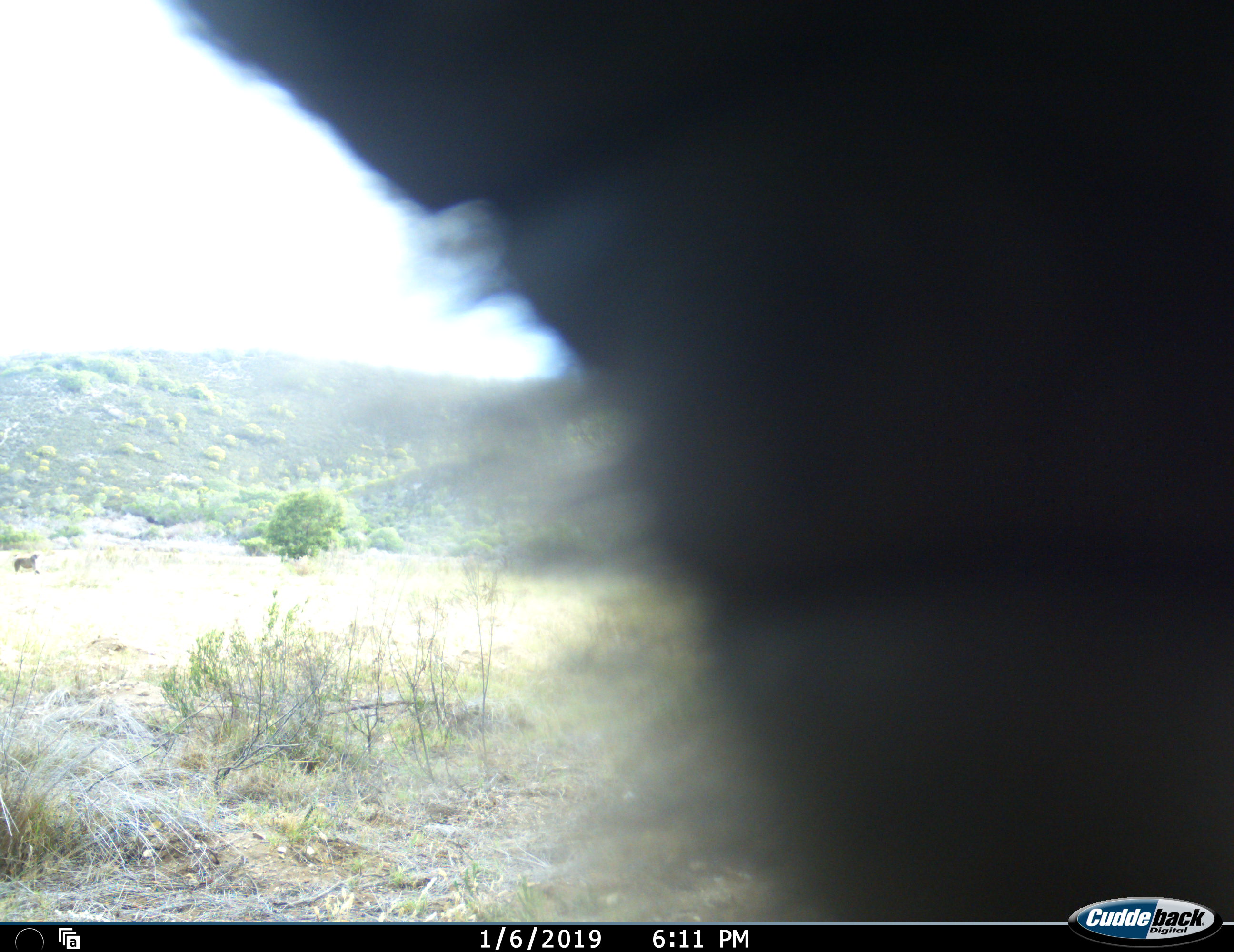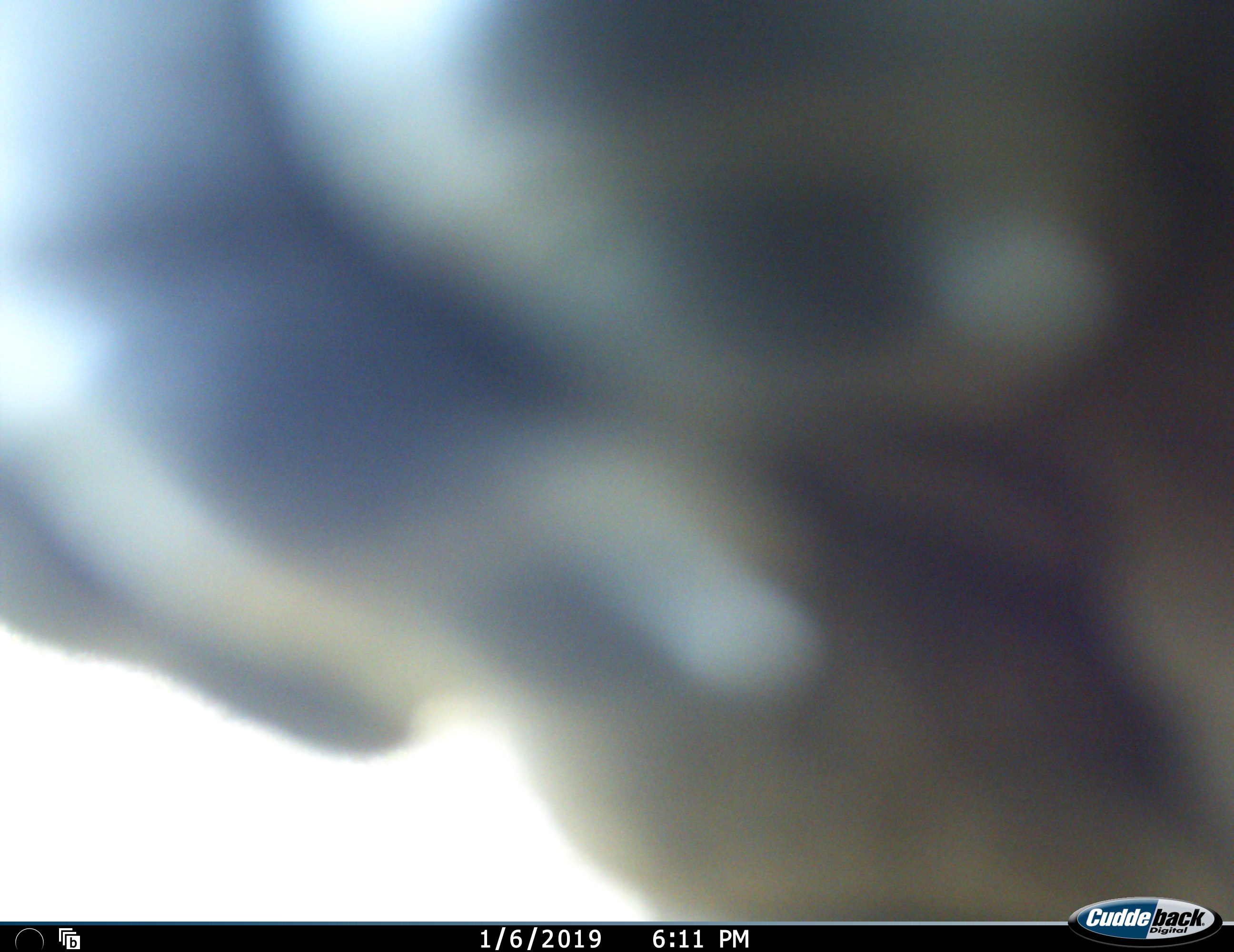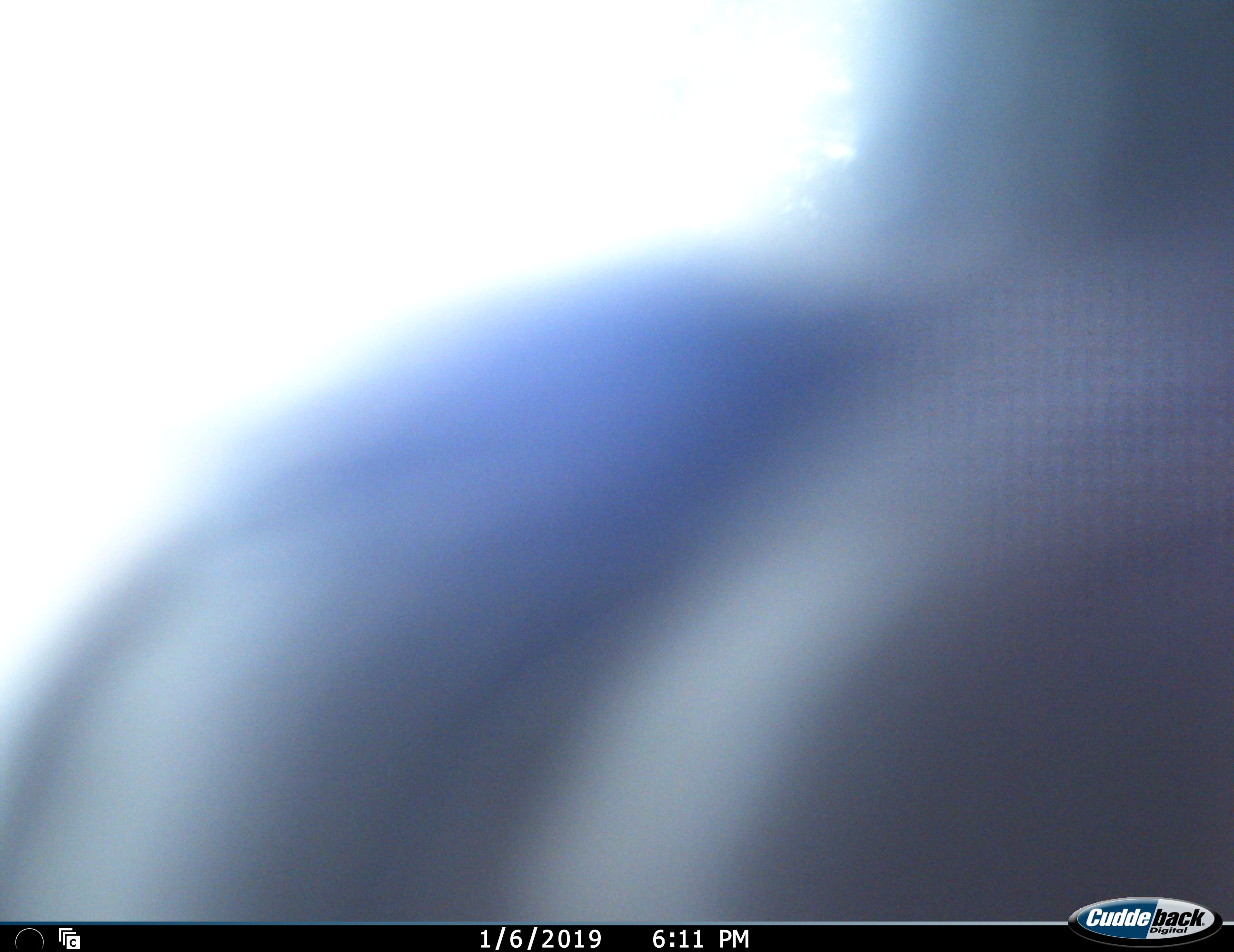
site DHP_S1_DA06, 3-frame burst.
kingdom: Animalia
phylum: Chordata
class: Mammalia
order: Primates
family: Cercopithecidae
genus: Papio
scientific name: Papio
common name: baboon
Baboon (Papio), count 1. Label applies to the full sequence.